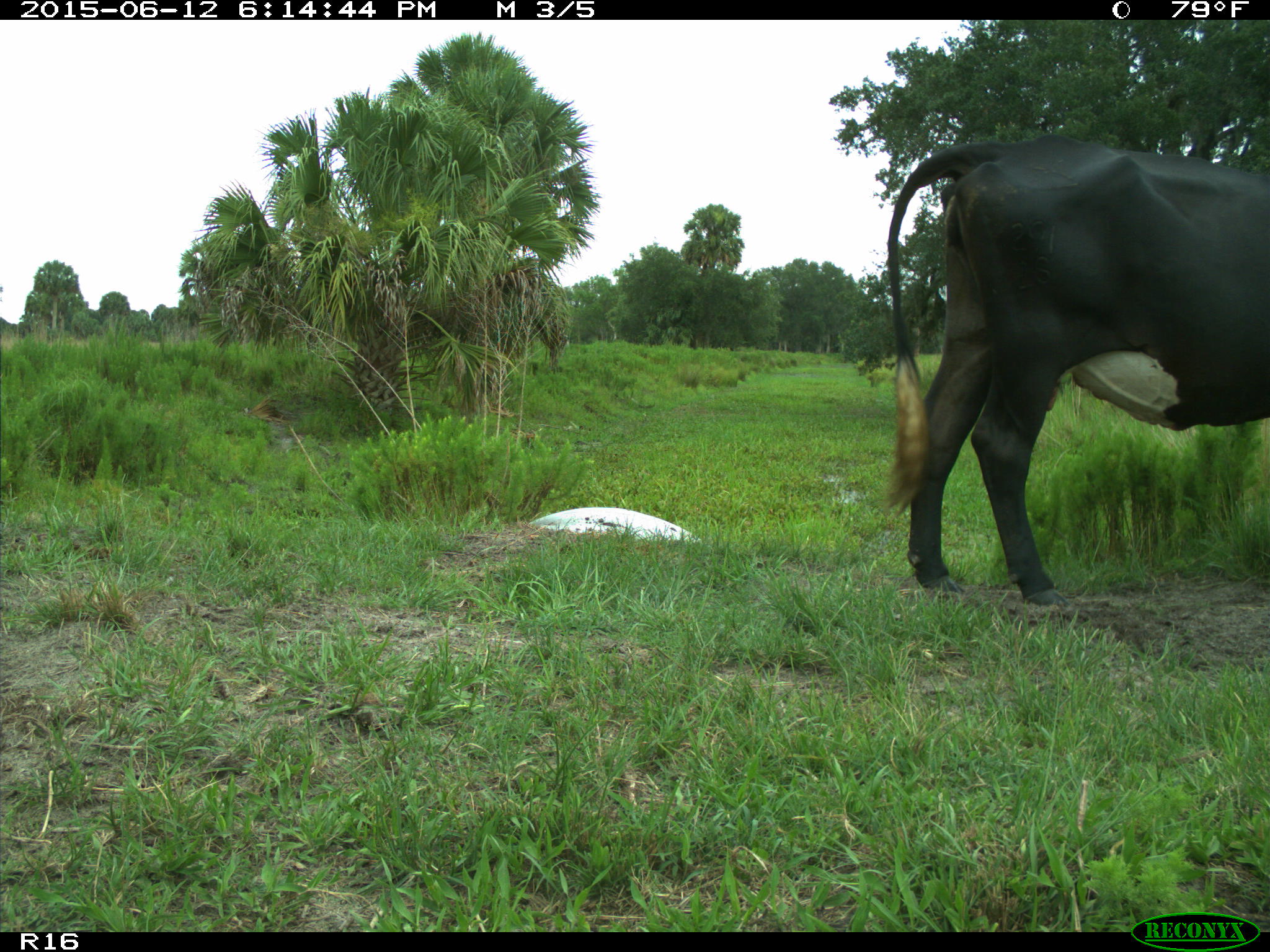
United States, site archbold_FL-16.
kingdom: Animalia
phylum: Chordata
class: Mammalia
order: Artiodactyla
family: Bovidae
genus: Bos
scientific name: Bos taurus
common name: domestic cow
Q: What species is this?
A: Bos taurus (domestic cow).